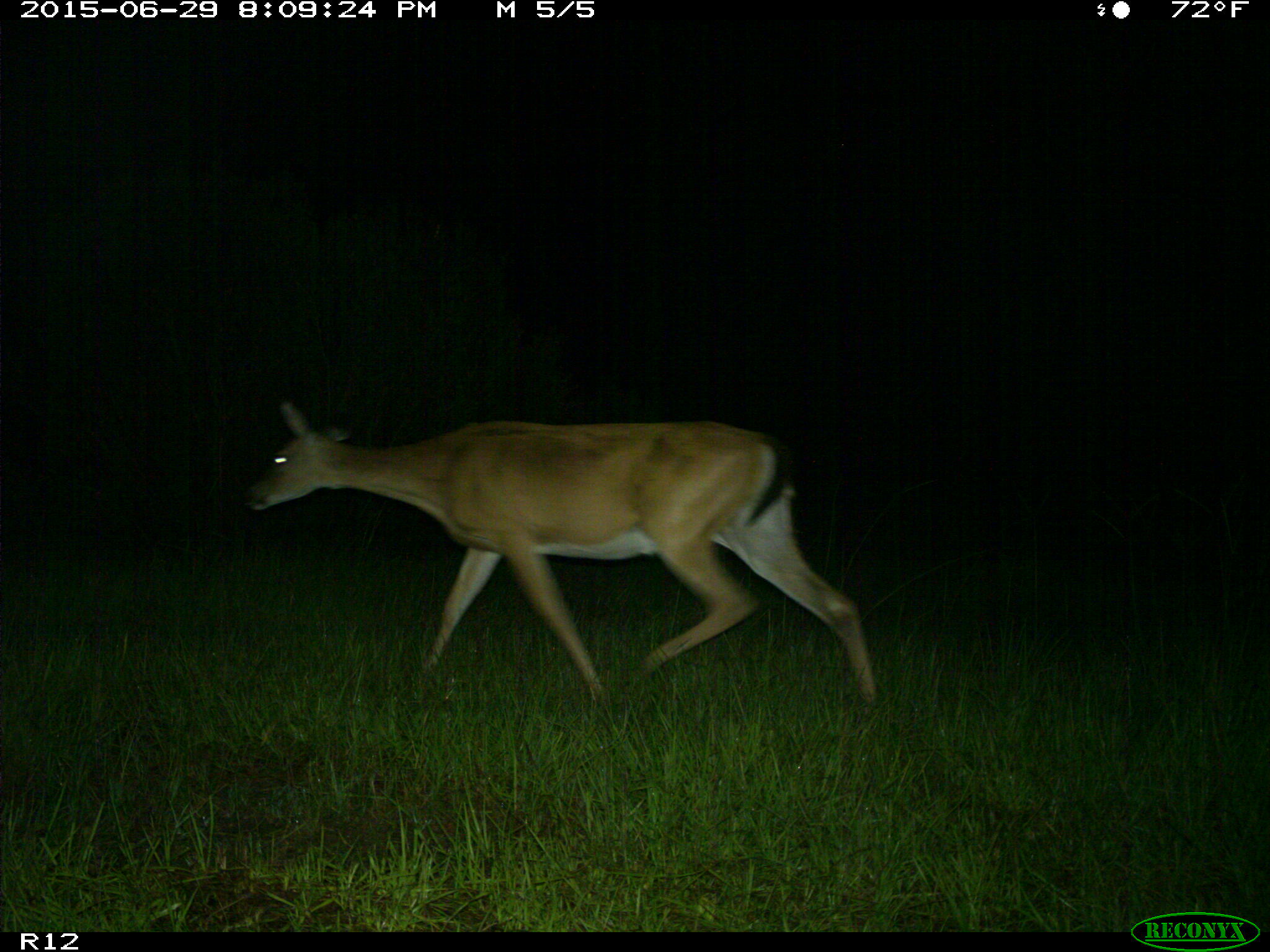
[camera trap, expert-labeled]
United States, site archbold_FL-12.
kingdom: Animalia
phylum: Chordata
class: Mammalia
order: Artiodactyla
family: Cervidae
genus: Odocoileus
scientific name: Odocoileus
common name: deer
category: unidentified deer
Unidentified deer (deer) (Odocoileus).